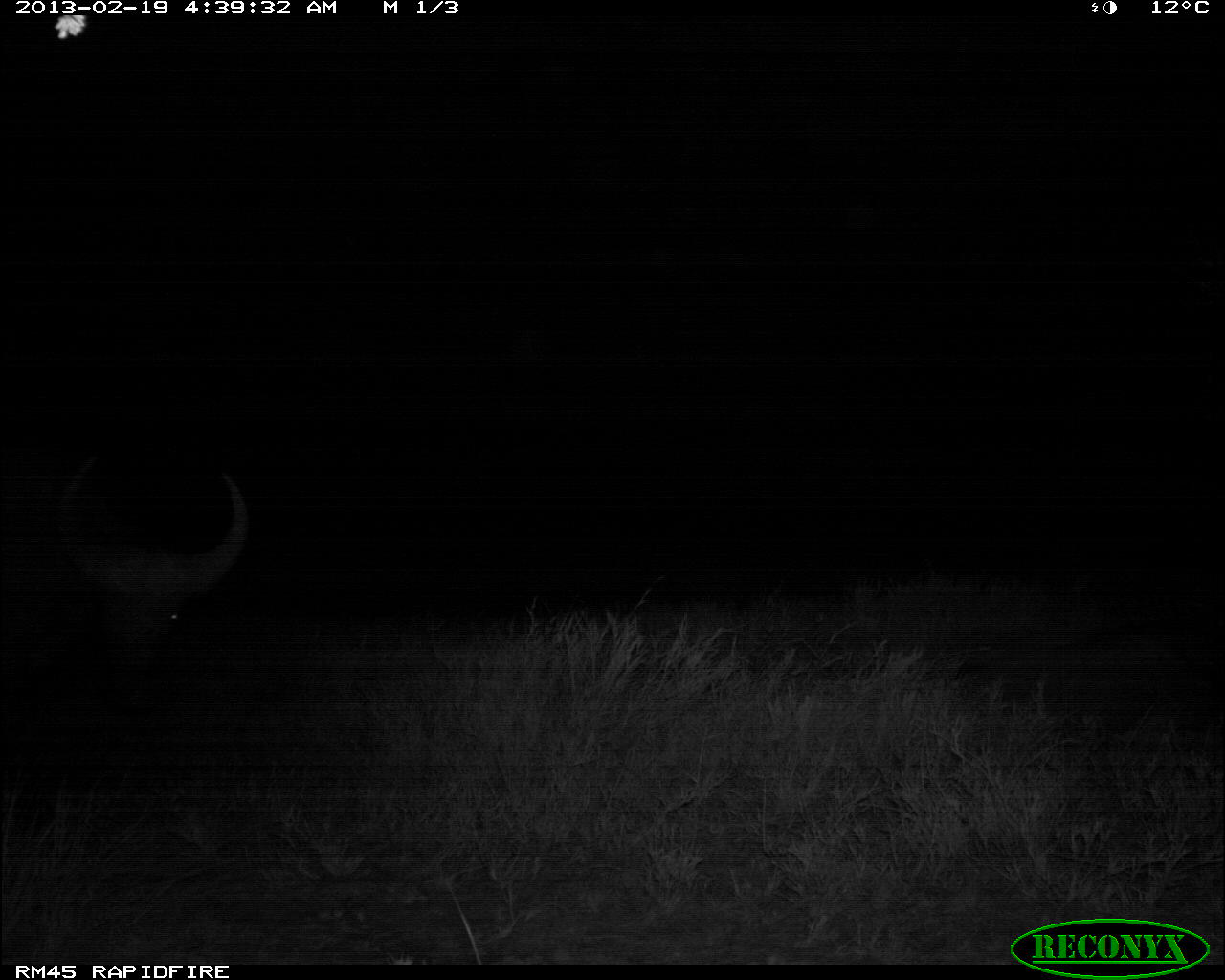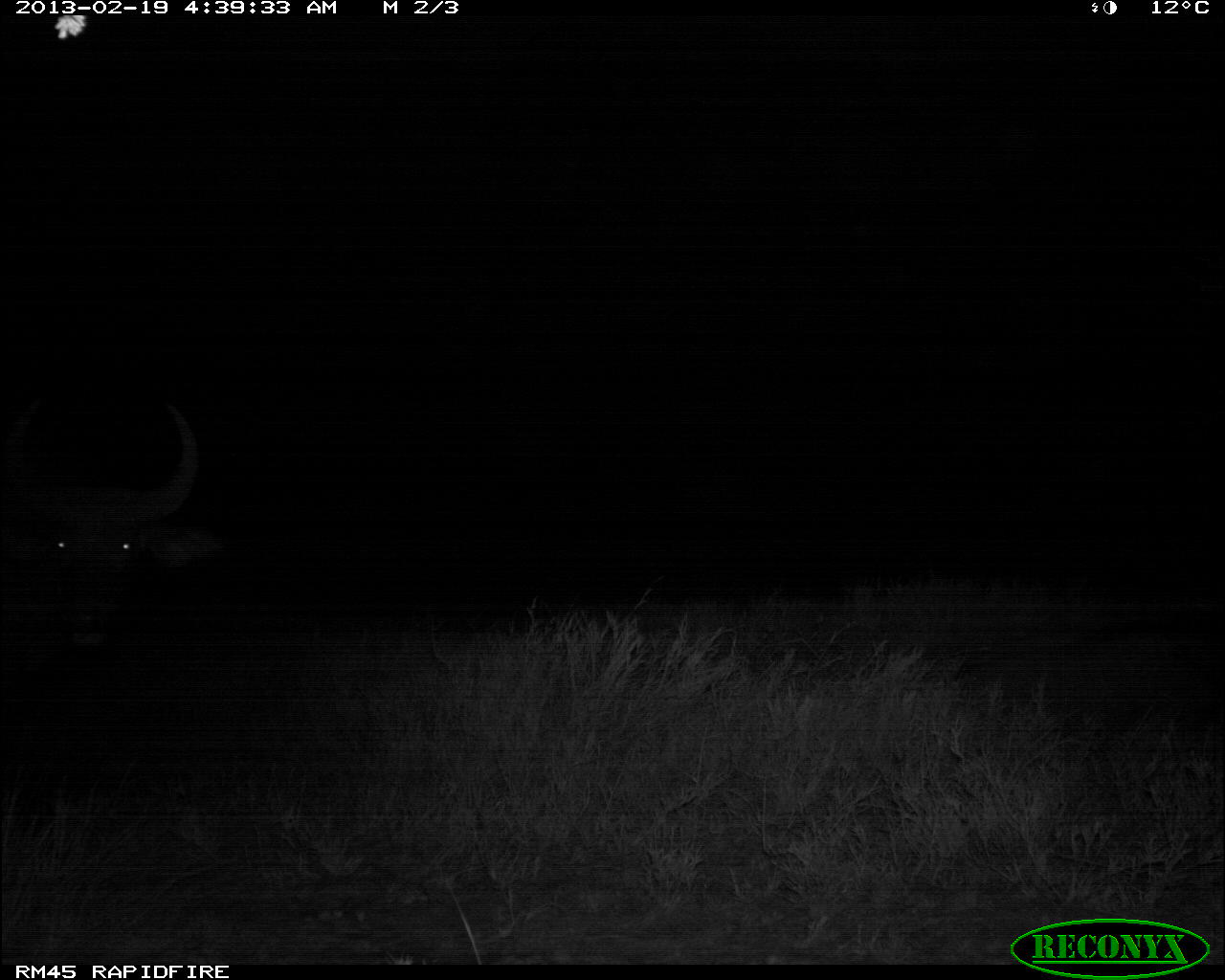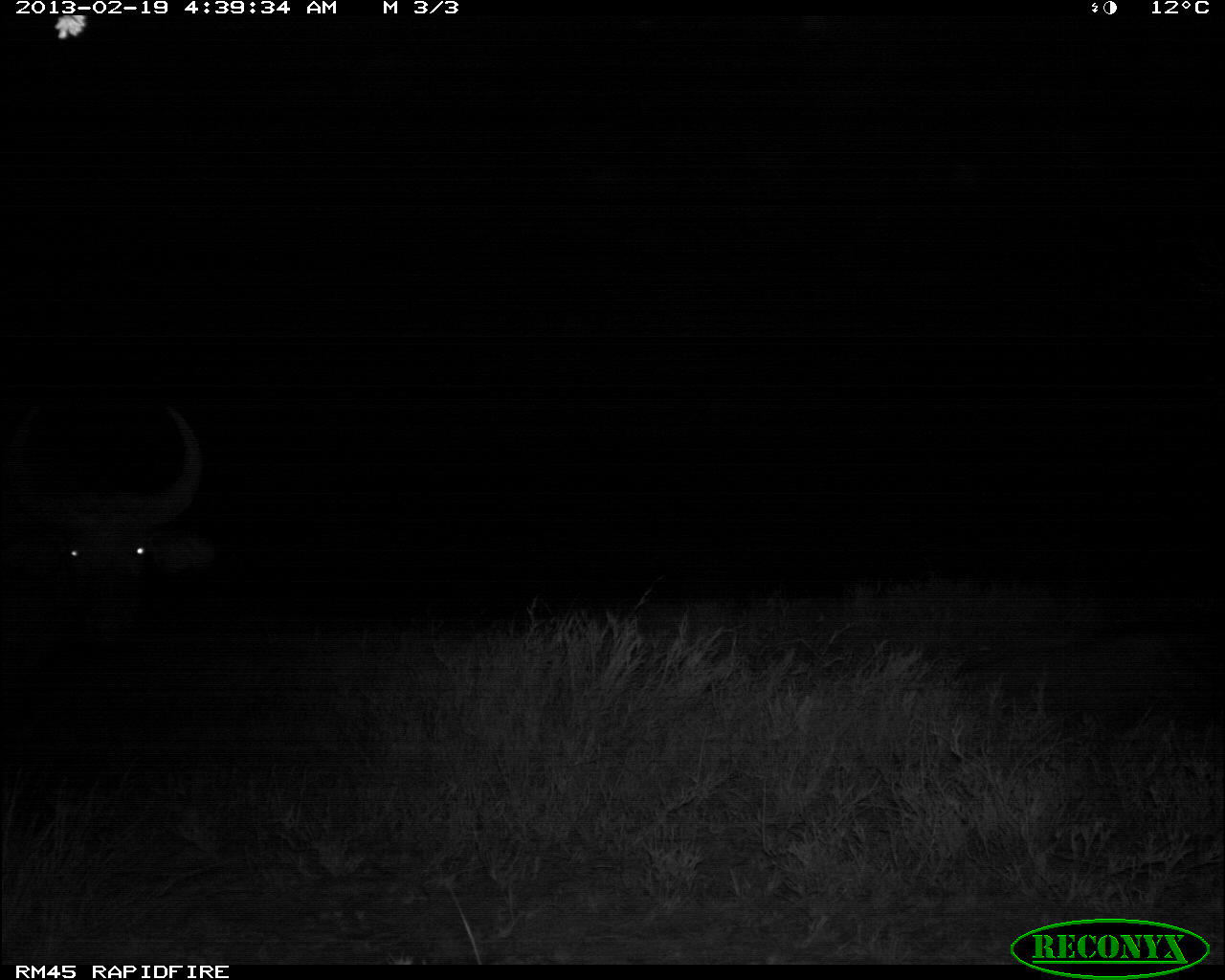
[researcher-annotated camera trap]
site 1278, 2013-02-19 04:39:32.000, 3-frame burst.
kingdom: Animalia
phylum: Chordata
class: Mammalia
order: Artiodactyla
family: Bovidae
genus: Syncerus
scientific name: Syncerus caffer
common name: african buffalo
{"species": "Syncerus caffer (african buffalo)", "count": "2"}